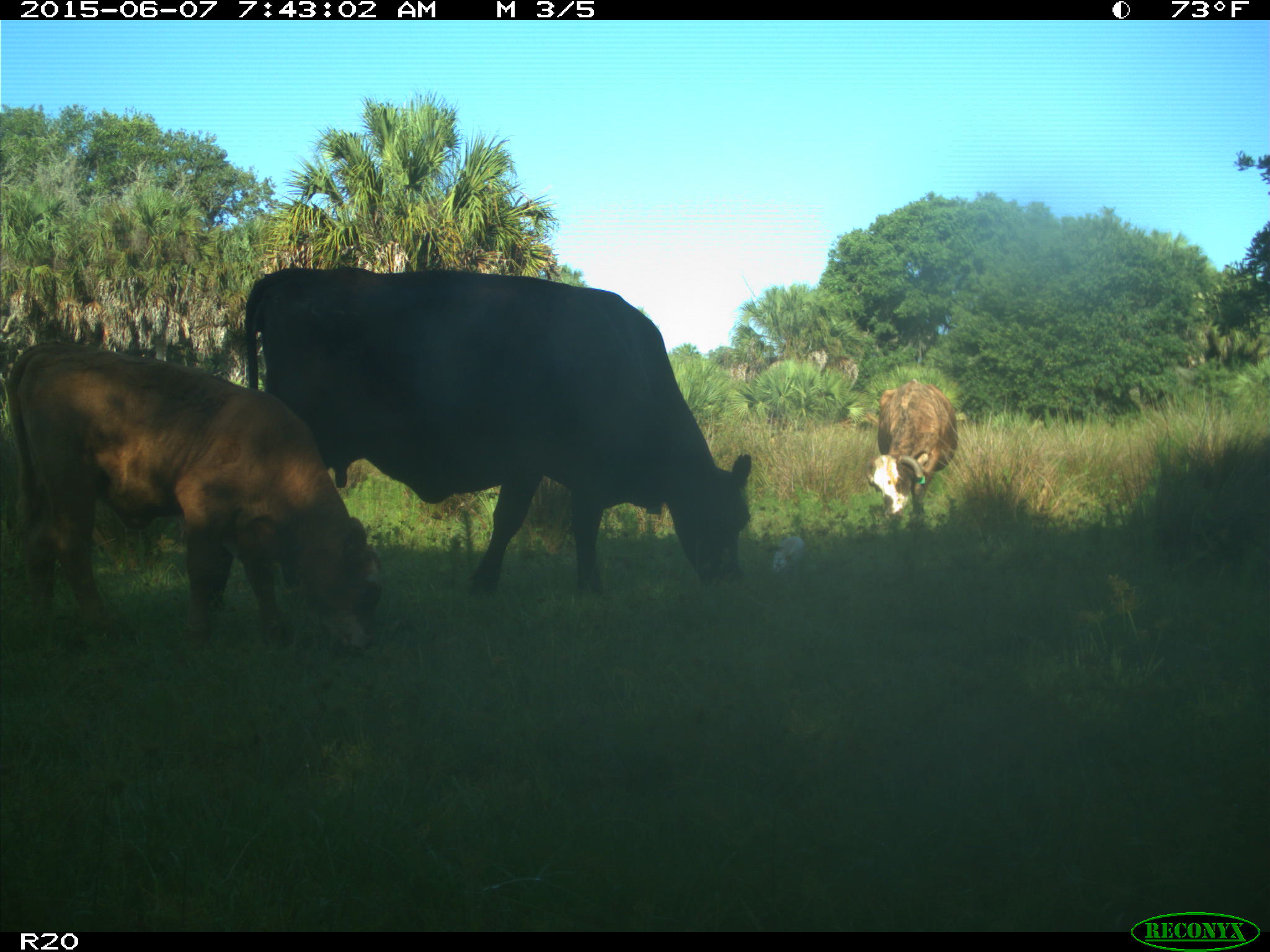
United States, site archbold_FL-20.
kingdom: Animalia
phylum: Chordata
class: Mammalia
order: Artiodactyla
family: Bovidae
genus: Bos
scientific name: Bos taurus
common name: domestic cow